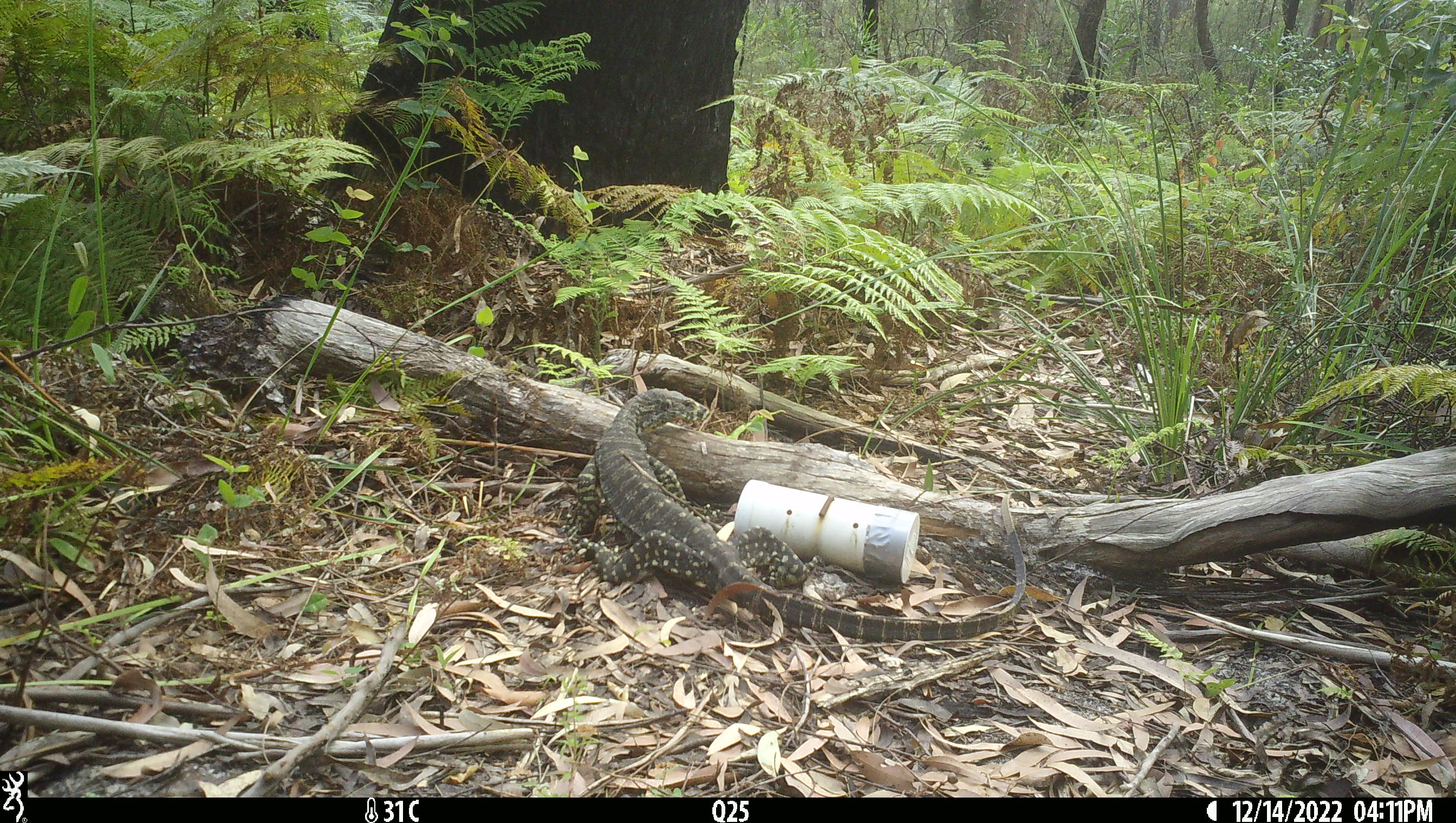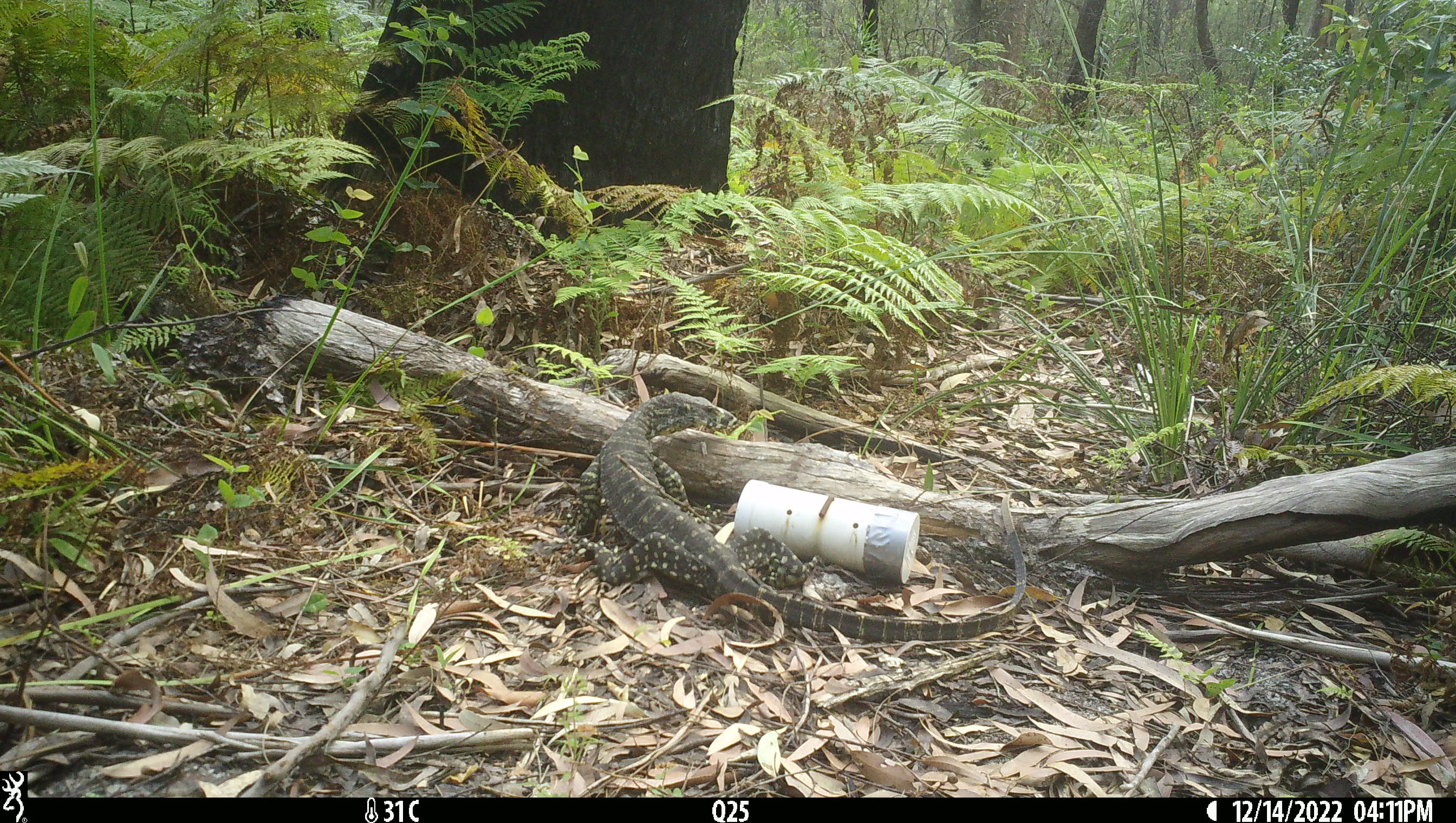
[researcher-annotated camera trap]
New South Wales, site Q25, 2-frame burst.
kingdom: Animalia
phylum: Chordata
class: Reptilia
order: Squamata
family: Varanidae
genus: Varanus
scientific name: Varanus varius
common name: lace monitor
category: goanna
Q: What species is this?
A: Goanna (lace monitor) (Varanus varius).